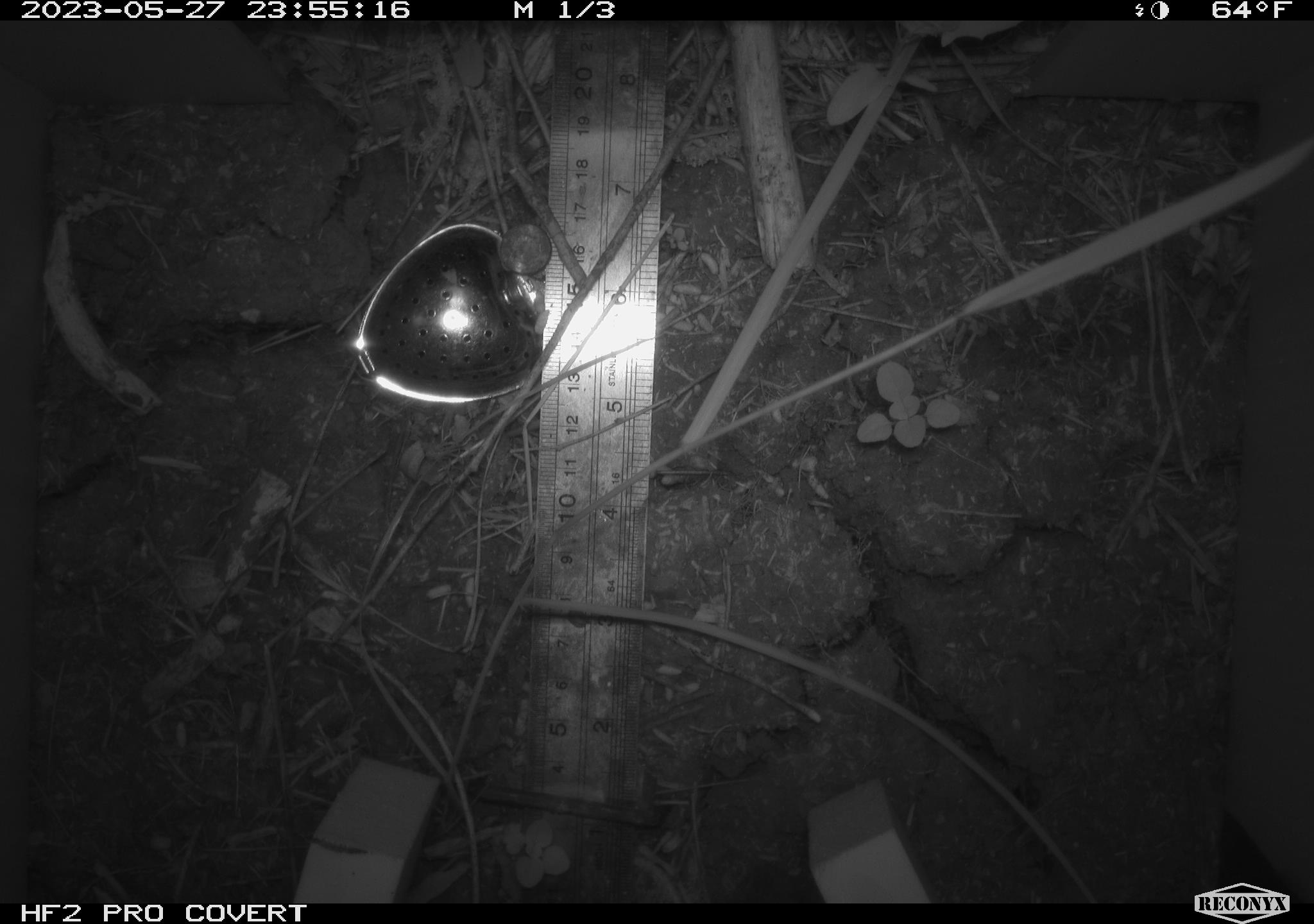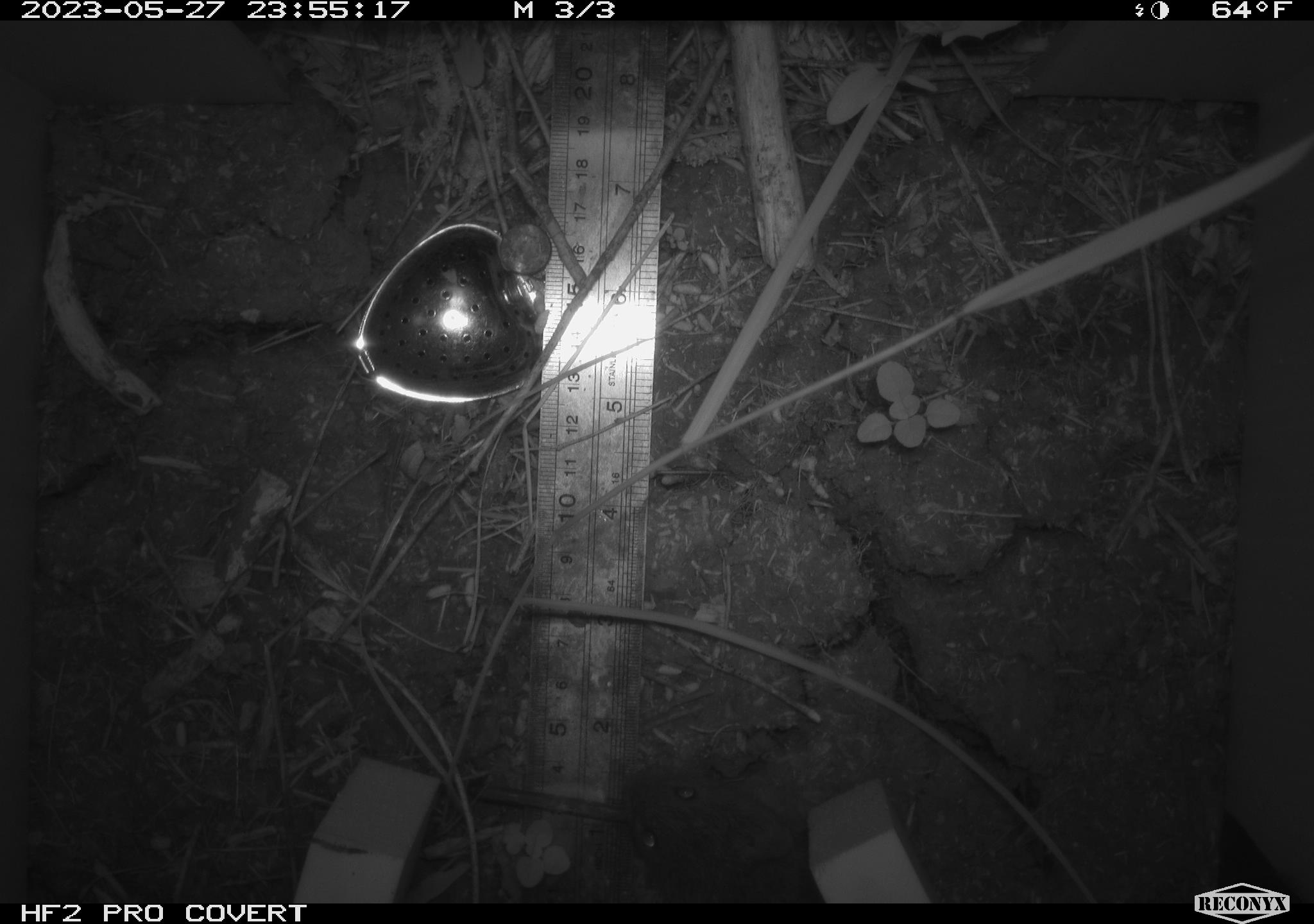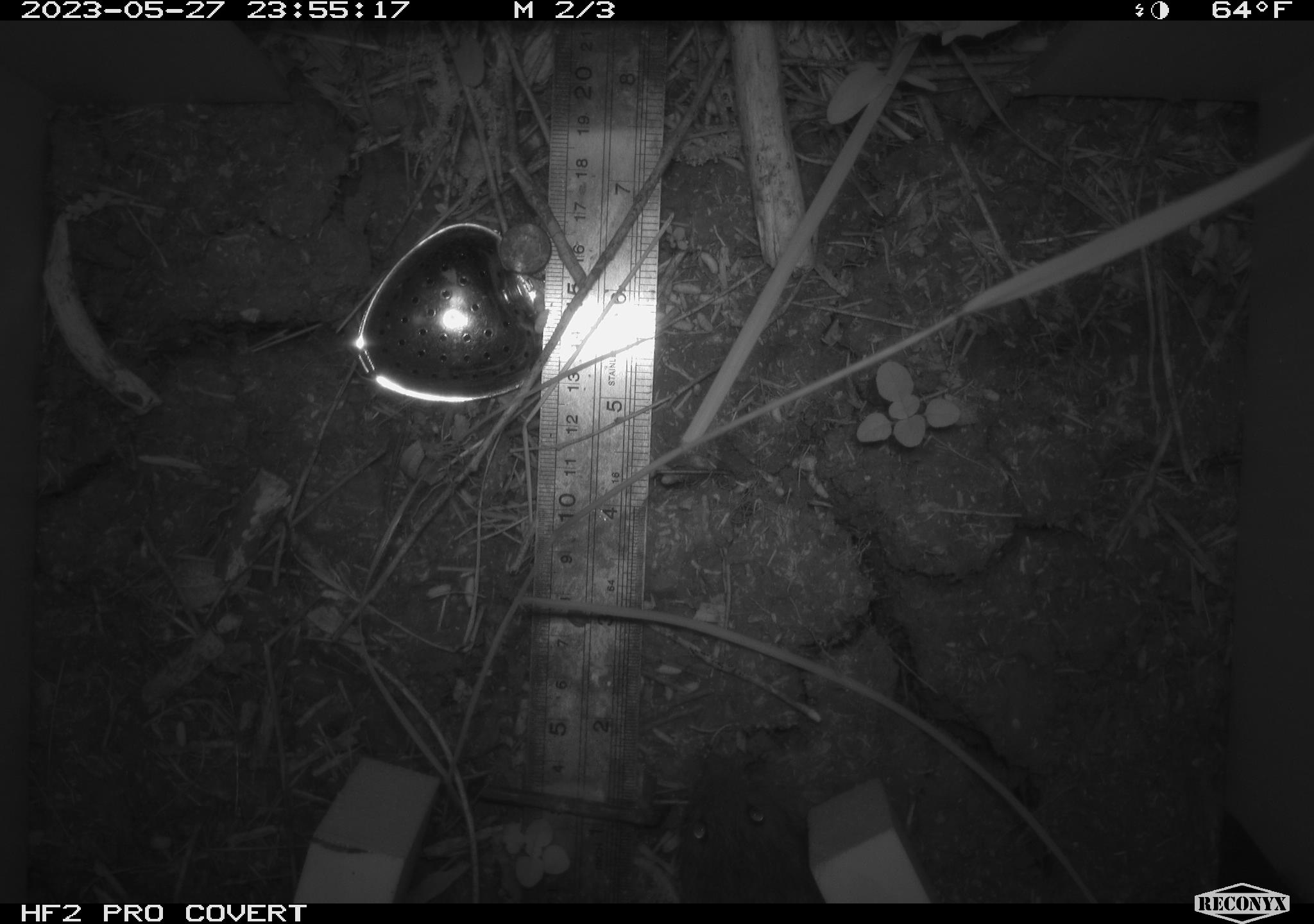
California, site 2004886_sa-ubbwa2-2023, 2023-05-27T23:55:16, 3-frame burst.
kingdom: Animalia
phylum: Chordata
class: Mammalia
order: Rodentia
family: Cricetidae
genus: Microtus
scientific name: Microtus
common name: meadow vole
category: microtus species